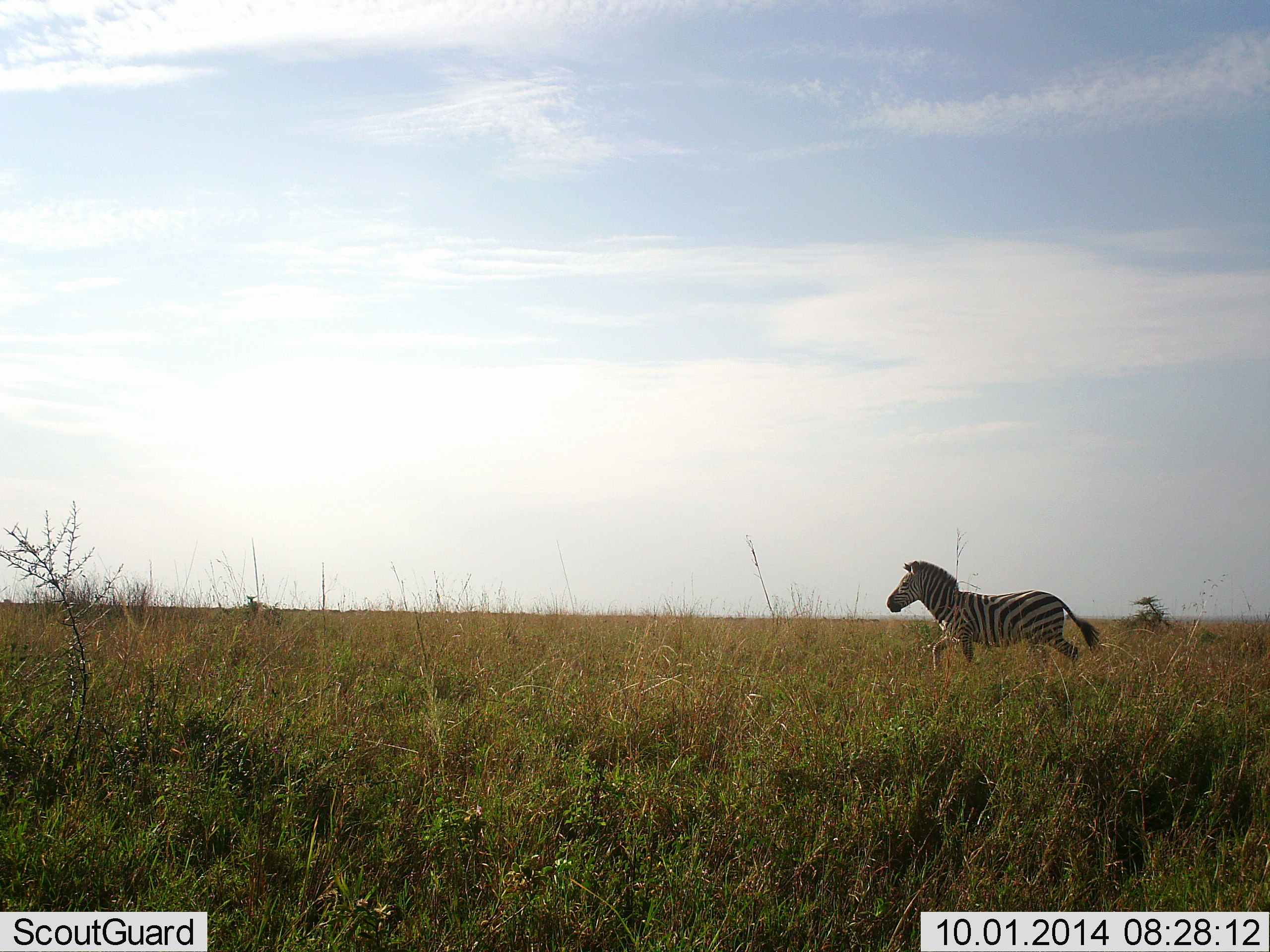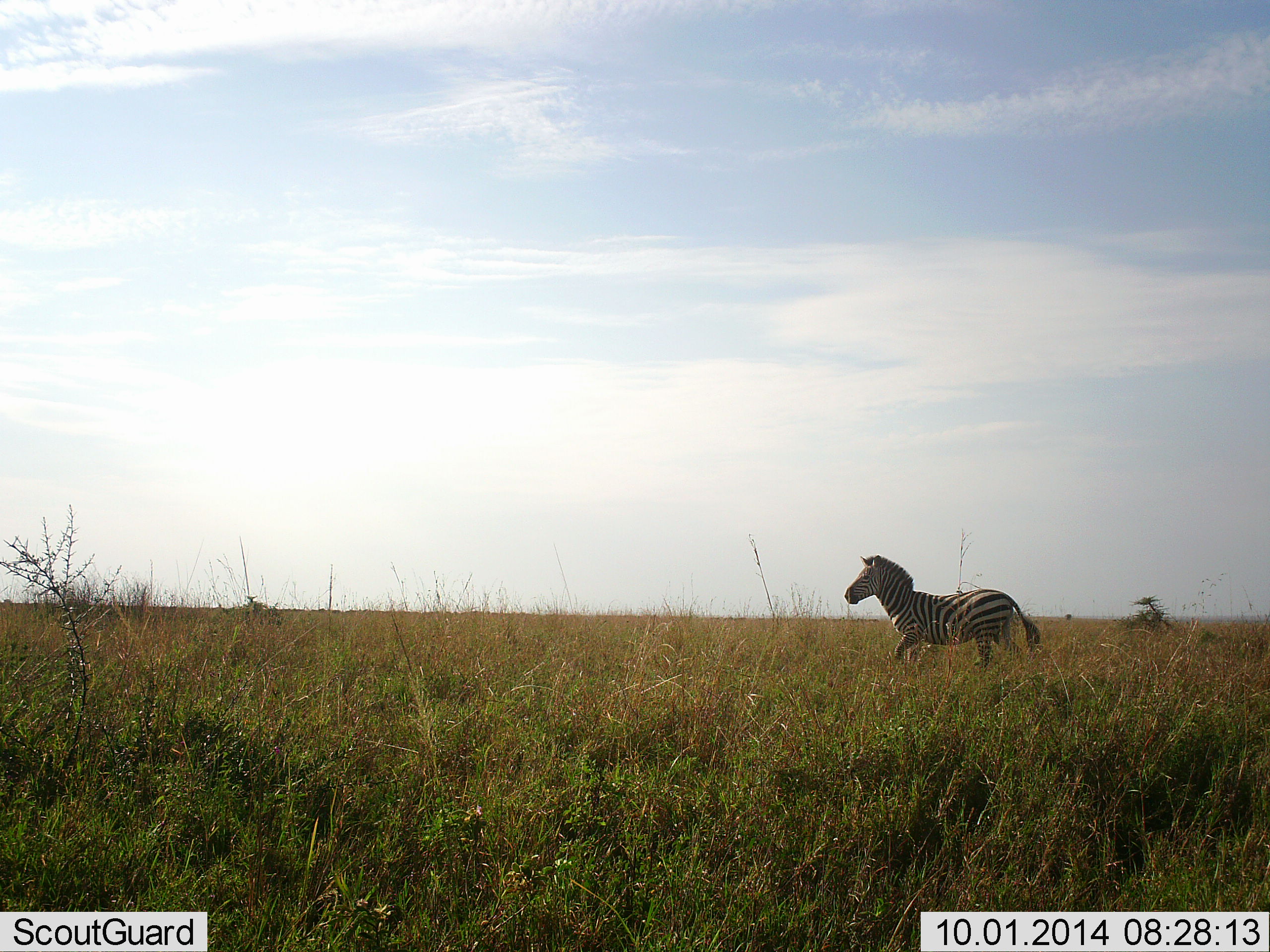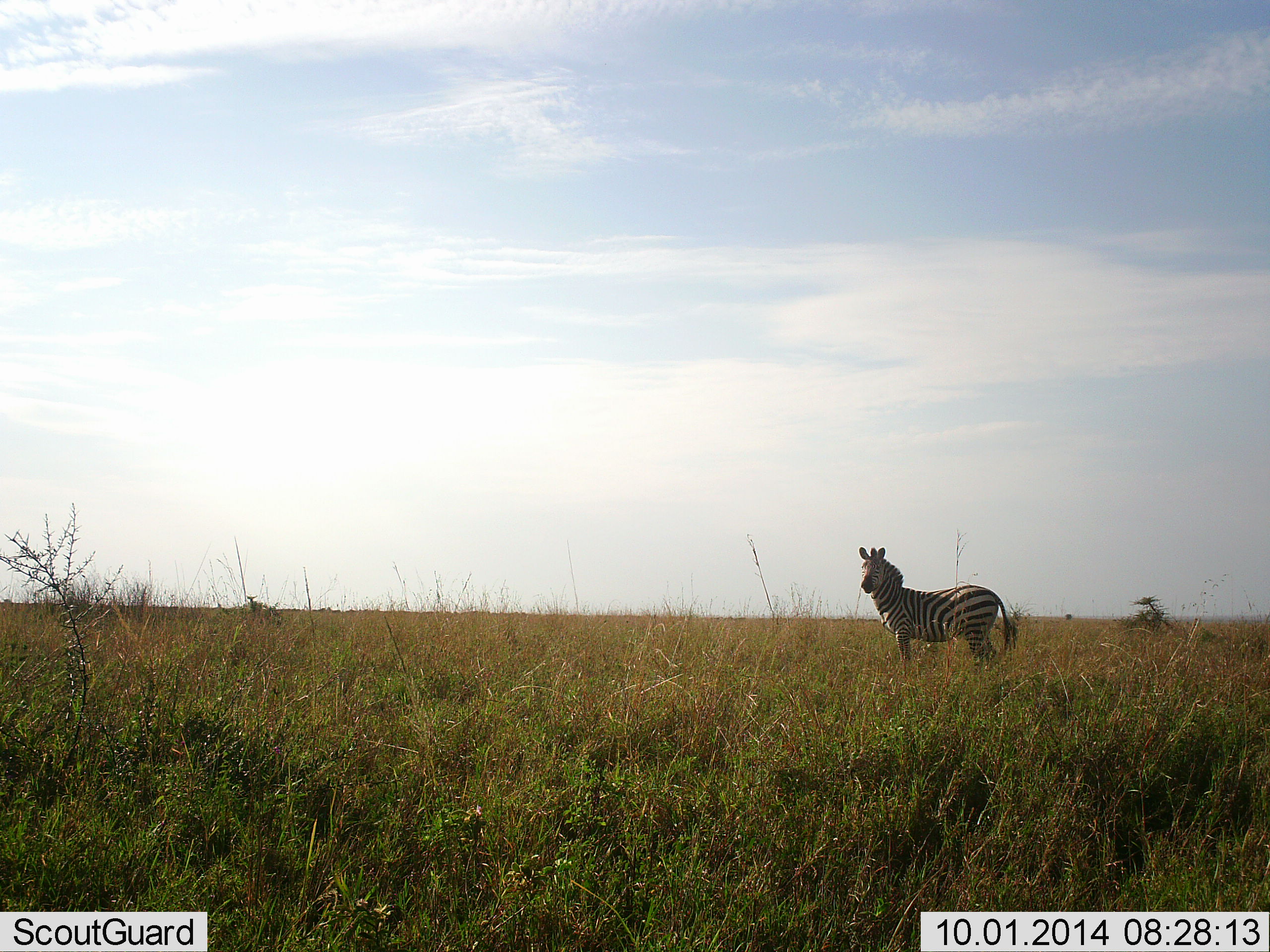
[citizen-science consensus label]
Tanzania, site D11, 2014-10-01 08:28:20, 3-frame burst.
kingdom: Animalia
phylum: Chordata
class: Mammalia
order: Perissodactyla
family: Equidae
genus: Equus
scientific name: Equus quagga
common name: plains zebra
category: zebra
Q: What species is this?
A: Zebra (plains zebra) (Equus quagga).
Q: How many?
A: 1.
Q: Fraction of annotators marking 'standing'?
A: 10%.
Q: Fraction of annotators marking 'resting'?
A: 0%.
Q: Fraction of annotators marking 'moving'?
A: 100%.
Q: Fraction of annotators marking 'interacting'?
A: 0%.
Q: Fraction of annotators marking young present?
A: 0%.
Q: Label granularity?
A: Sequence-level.